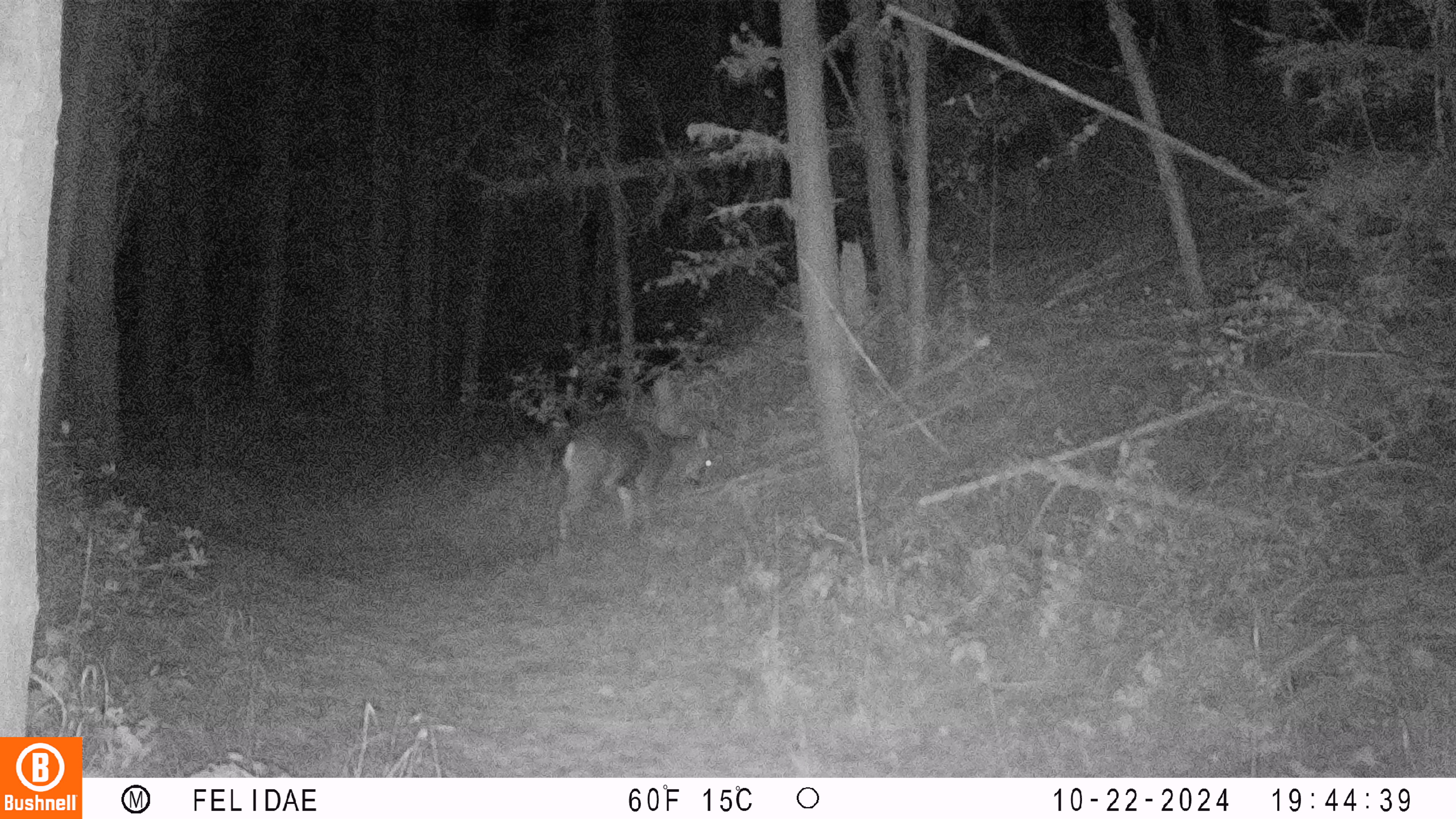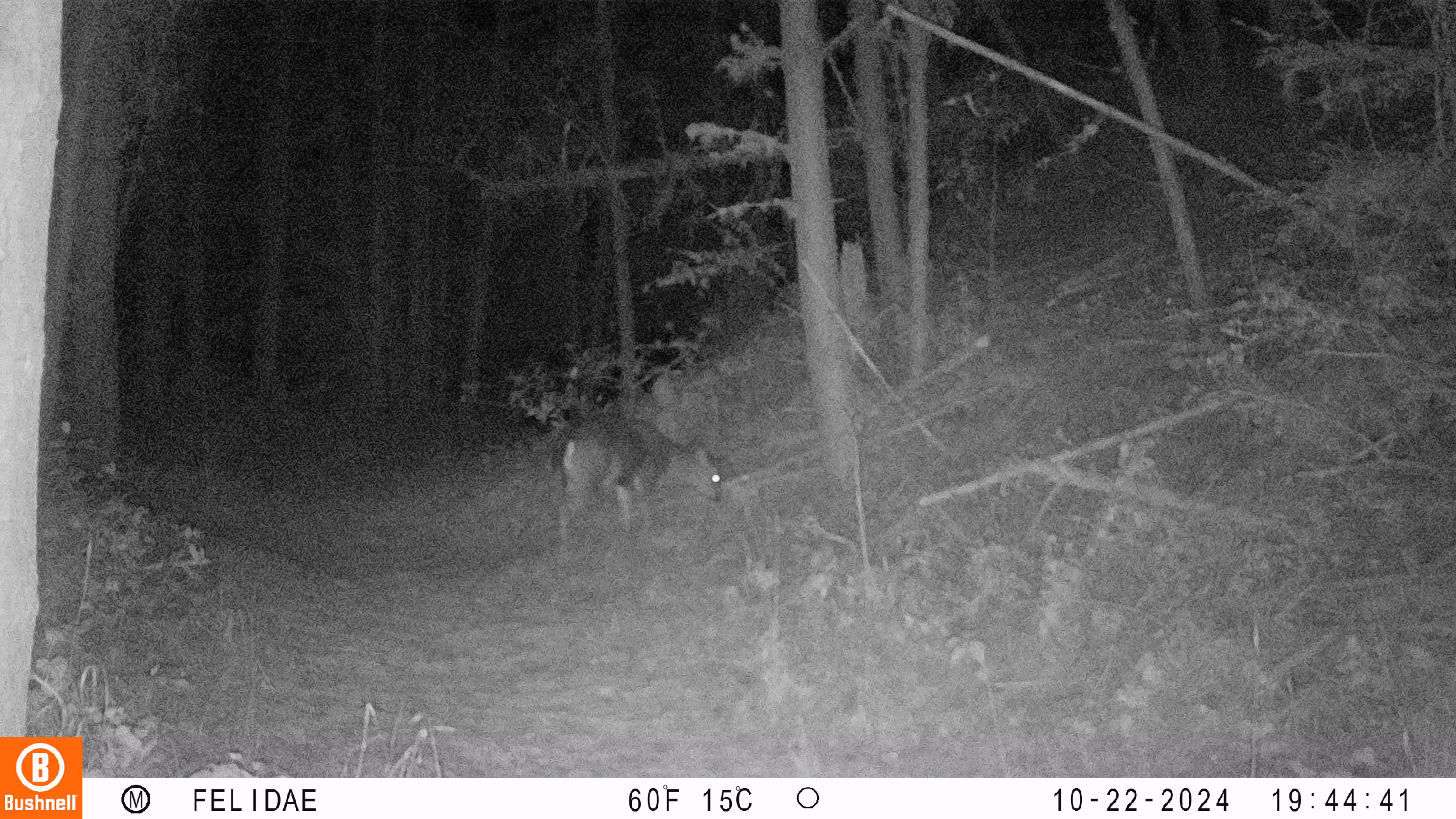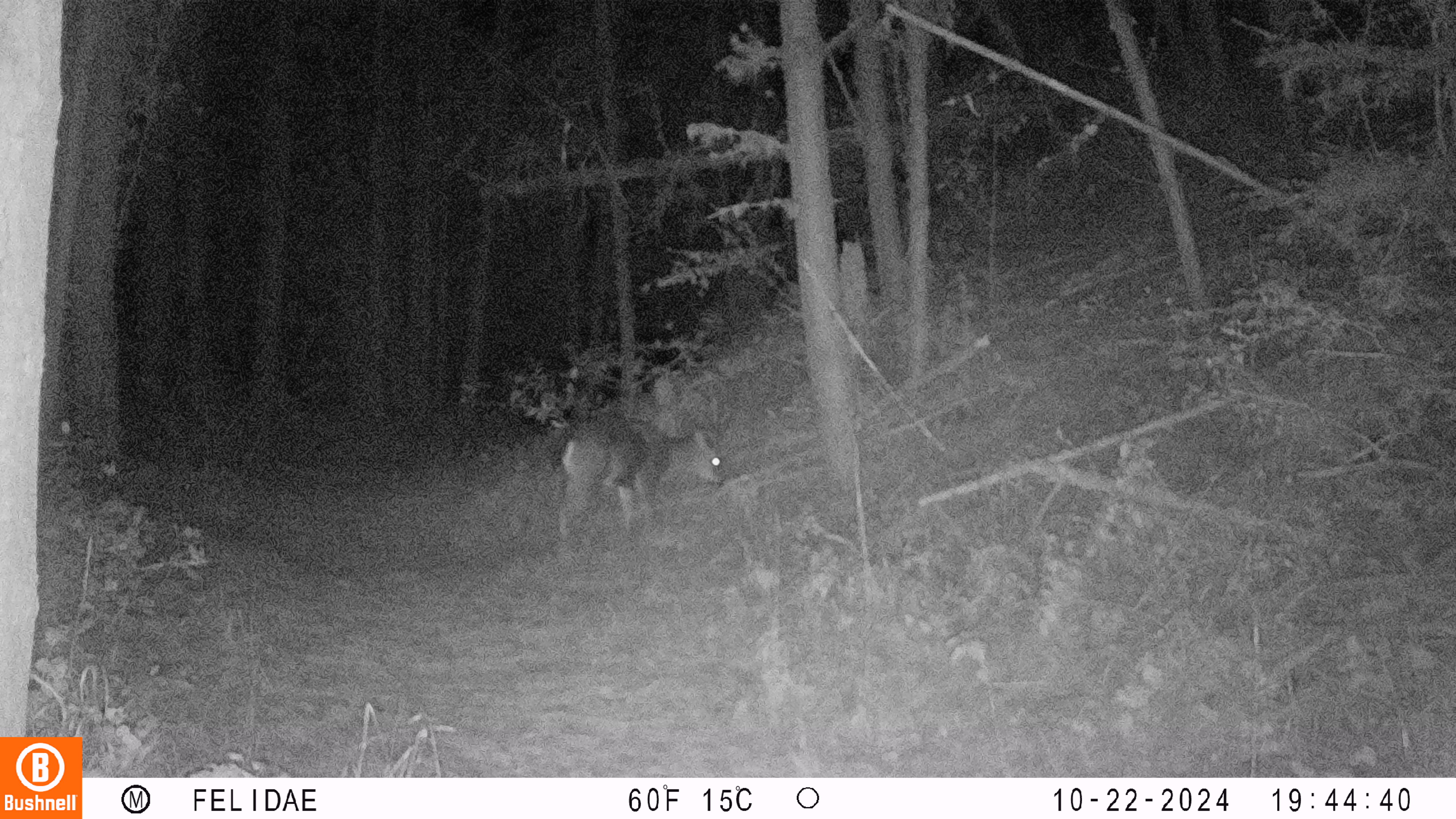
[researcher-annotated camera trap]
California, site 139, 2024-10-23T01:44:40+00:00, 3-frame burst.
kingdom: Animalia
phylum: Chordata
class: Mammalia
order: Artiodactyla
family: Cervidae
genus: Odocoileus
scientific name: Odocoileus hemionus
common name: mule deer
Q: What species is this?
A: Mule deer (Odocoileus hemionus).